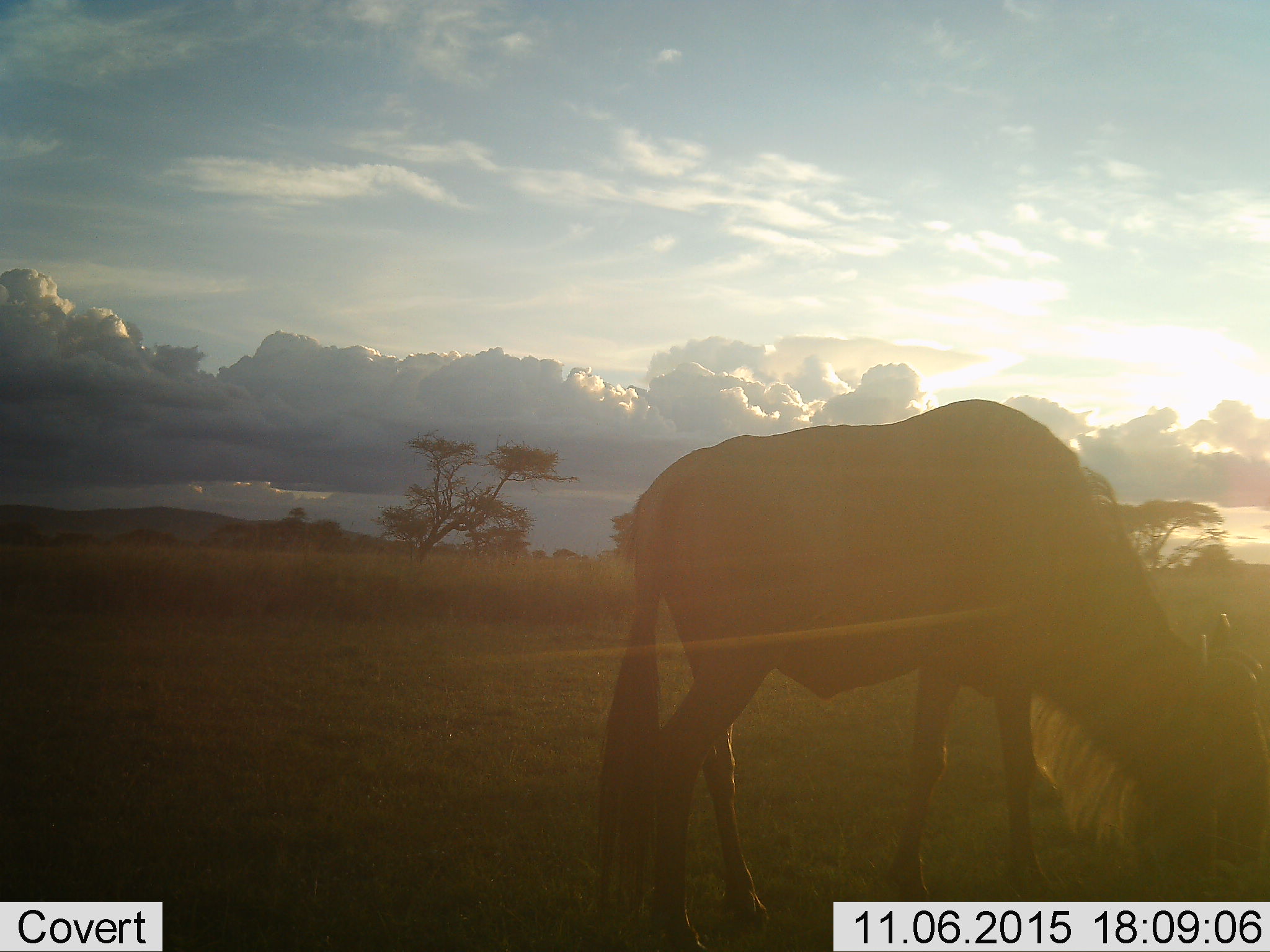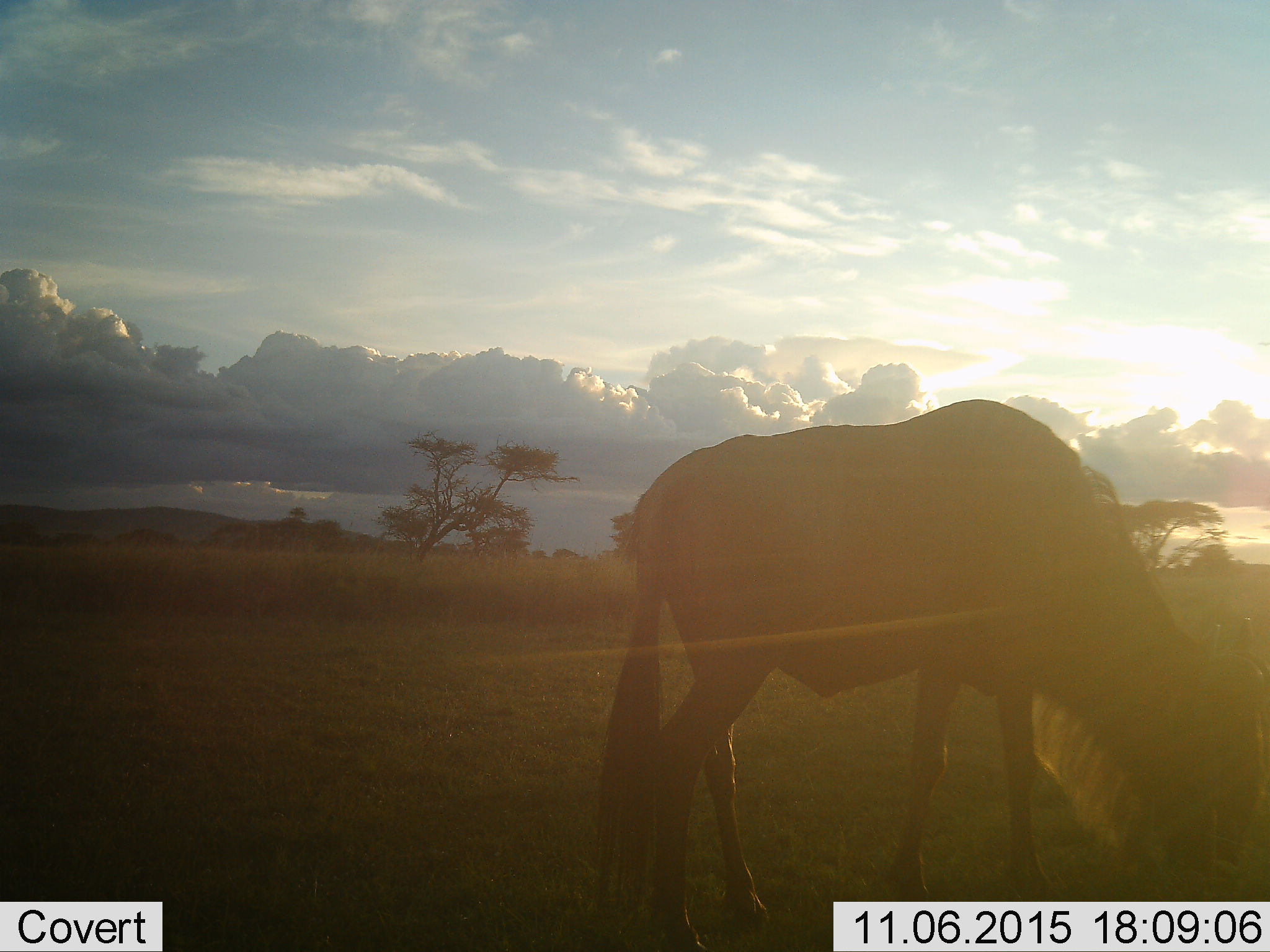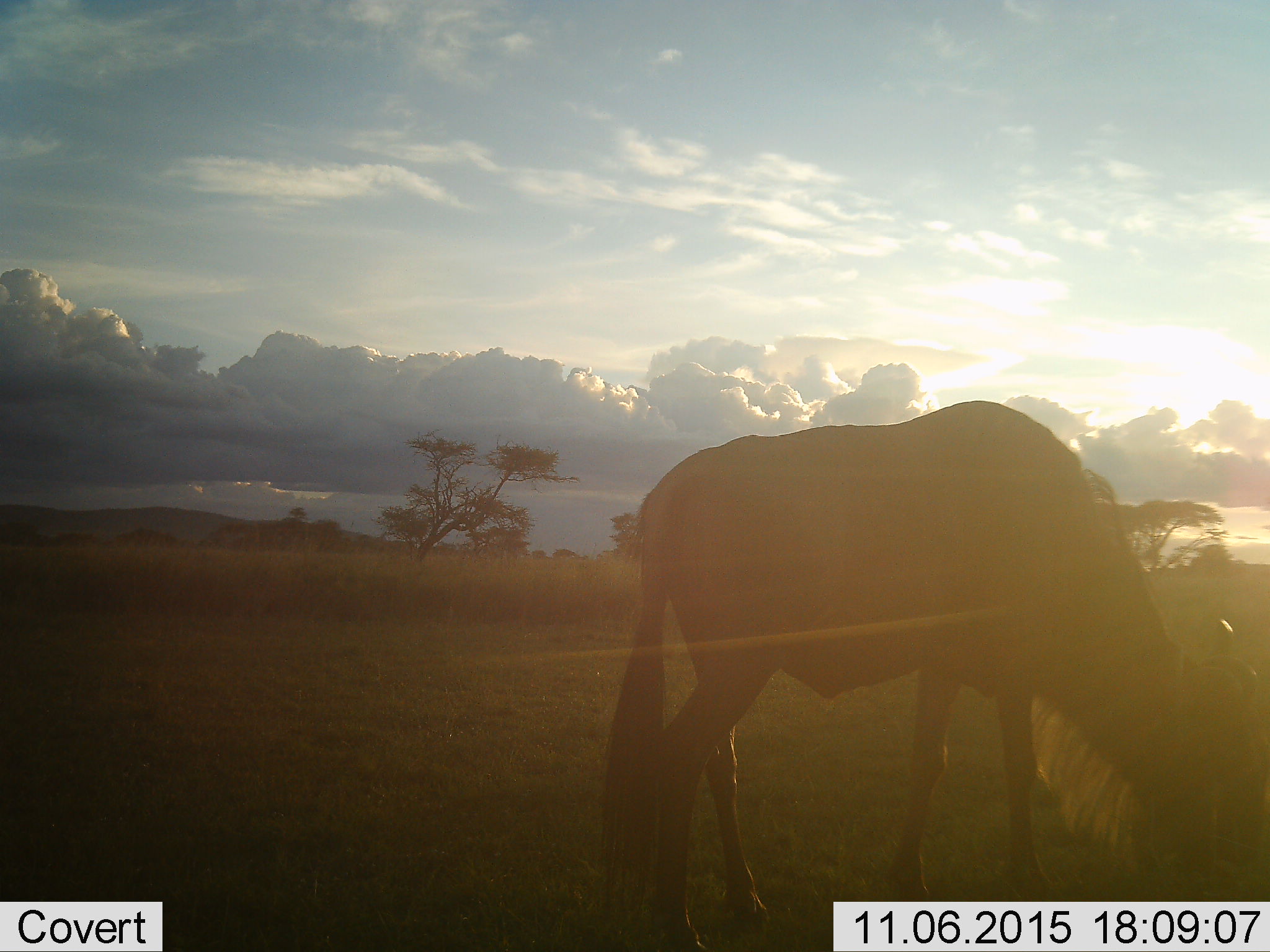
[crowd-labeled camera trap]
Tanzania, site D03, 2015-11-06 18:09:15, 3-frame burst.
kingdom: Animalia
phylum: Chordata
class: Mammalia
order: Artiodactyla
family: Bovidae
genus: Connochaetes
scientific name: Connochaetes taurinus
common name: blue wildebeest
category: wildebeest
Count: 1.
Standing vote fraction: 28%.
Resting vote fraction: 0%.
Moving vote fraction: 0%.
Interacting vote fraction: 0%.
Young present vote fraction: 0%.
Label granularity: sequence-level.